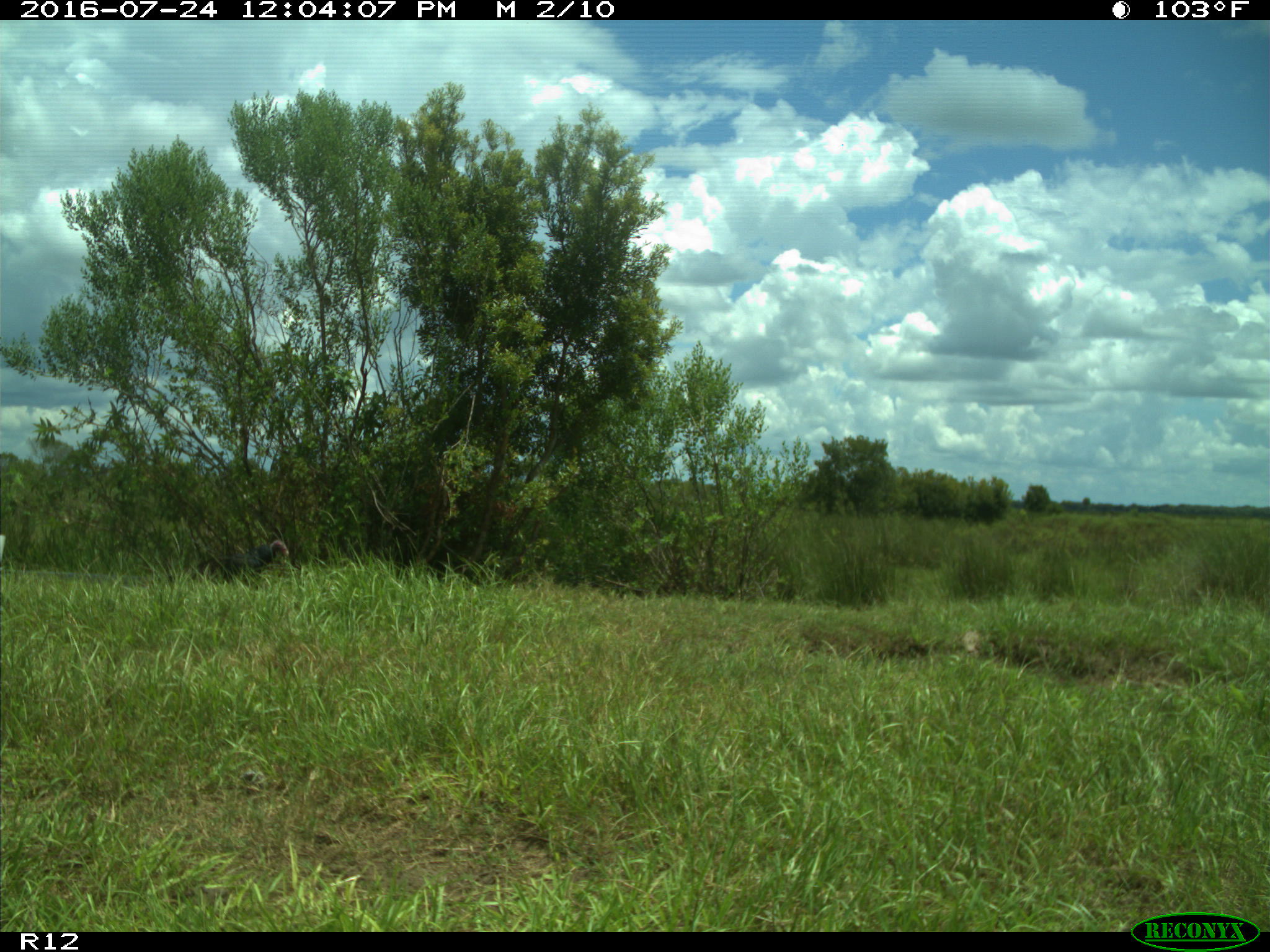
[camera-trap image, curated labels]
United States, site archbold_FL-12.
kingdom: Animalia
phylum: Chordata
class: Aves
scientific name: Aves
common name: birds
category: unidentified bird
Unidentified bird (birds) (Aves).